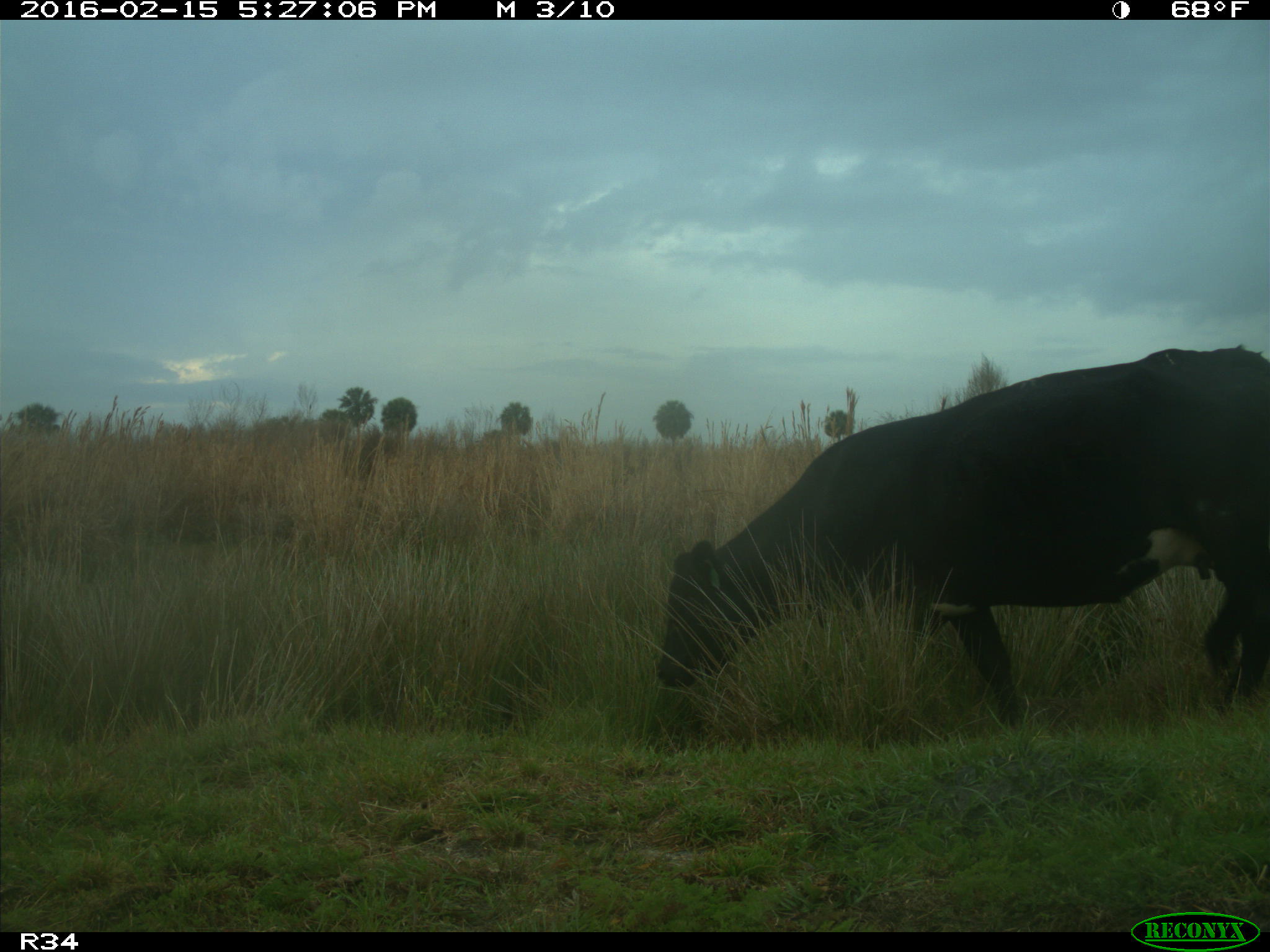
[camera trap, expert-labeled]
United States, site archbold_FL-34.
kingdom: Animalia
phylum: Chordata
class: Mammalia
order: Artiodactyla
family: Bovidae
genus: Bos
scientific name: Bos taurus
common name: domestic cow